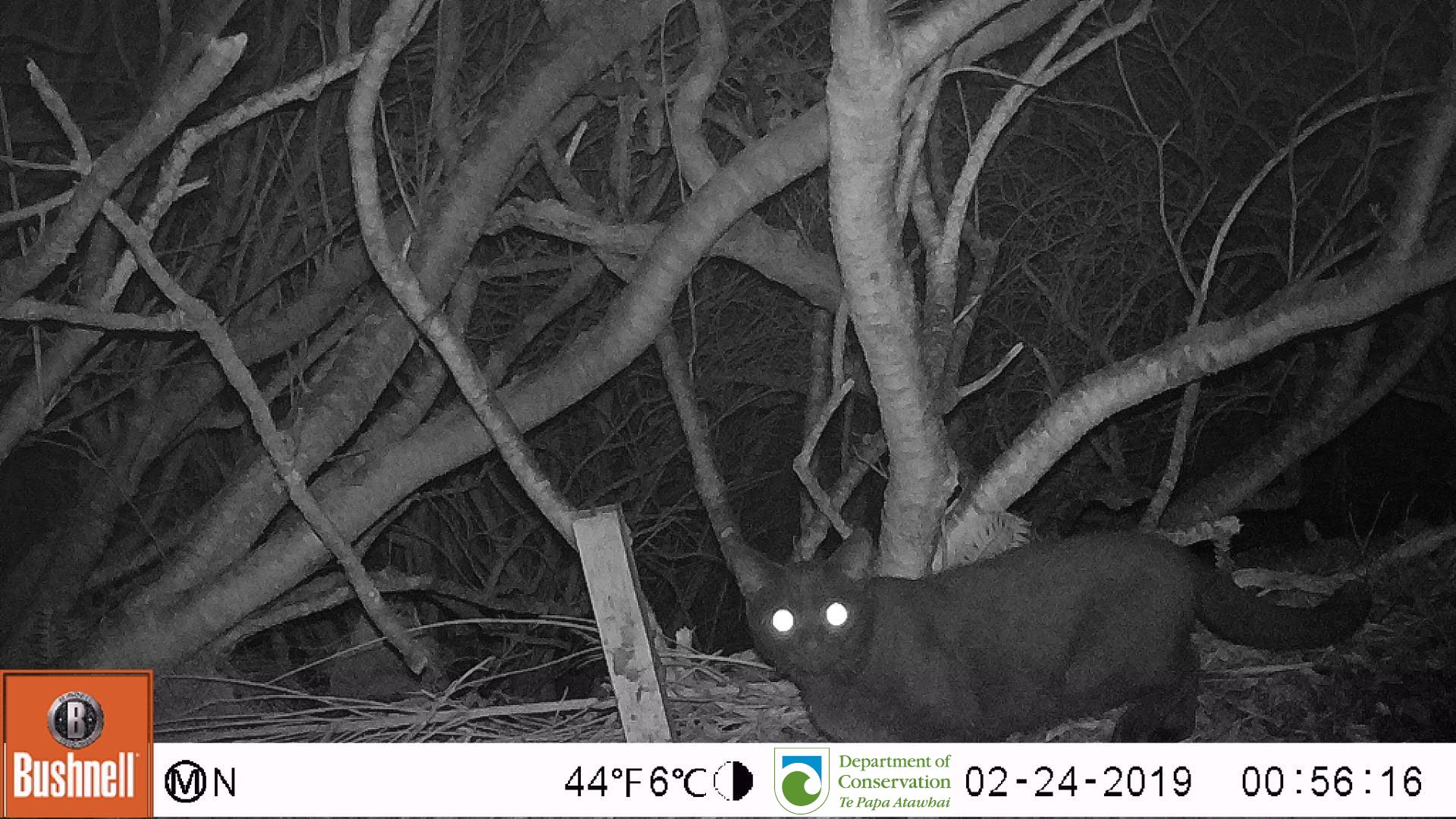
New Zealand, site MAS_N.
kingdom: Animalia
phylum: Chordata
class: Mammalia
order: Carnivora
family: Felidae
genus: Felis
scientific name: Felis catus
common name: domestic cat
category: cat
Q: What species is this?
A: Cat (domestic cat) (Felis catus).